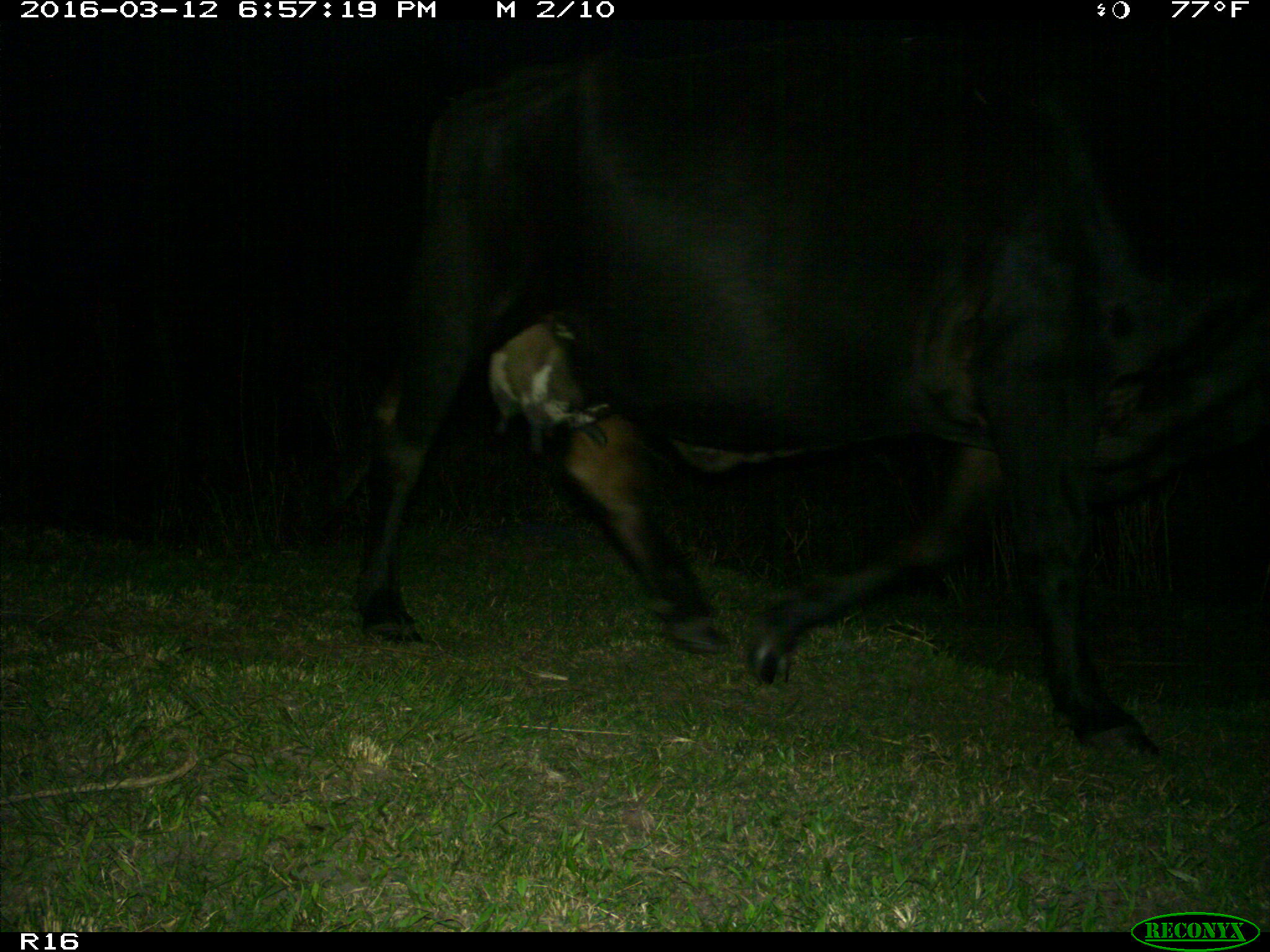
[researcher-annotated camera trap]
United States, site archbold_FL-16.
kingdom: Animalia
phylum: Chordata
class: Mammalia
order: Artiodactyla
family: Bovidae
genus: Bos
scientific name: Bos taurus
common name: domestic cow